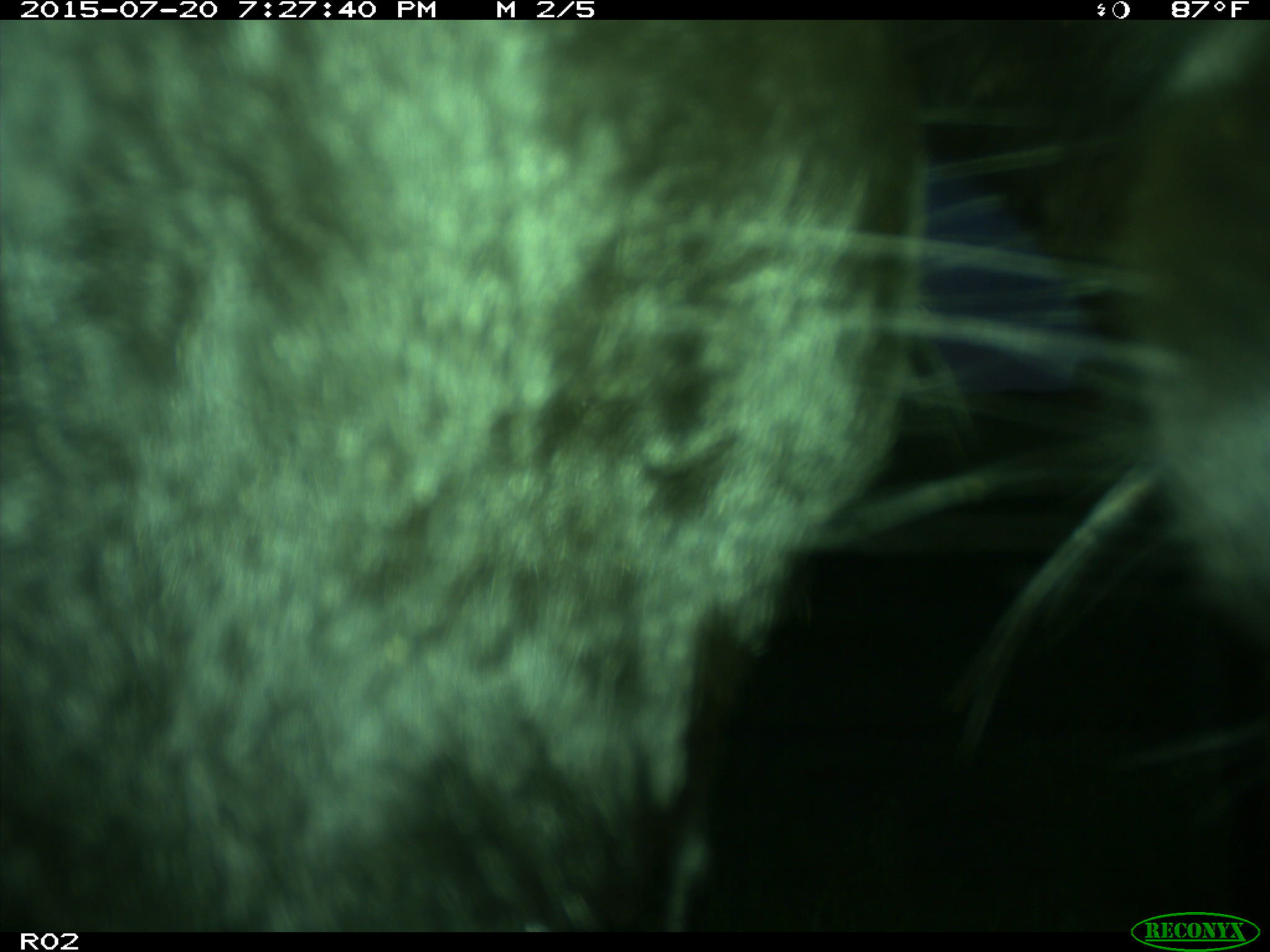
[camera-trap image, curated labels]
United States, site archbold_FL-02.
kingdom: Animalia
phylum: Chordata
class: Mammalia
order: Artiodactyla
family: Bovidae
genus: Bos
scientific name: Bos taurus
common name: domestic cow